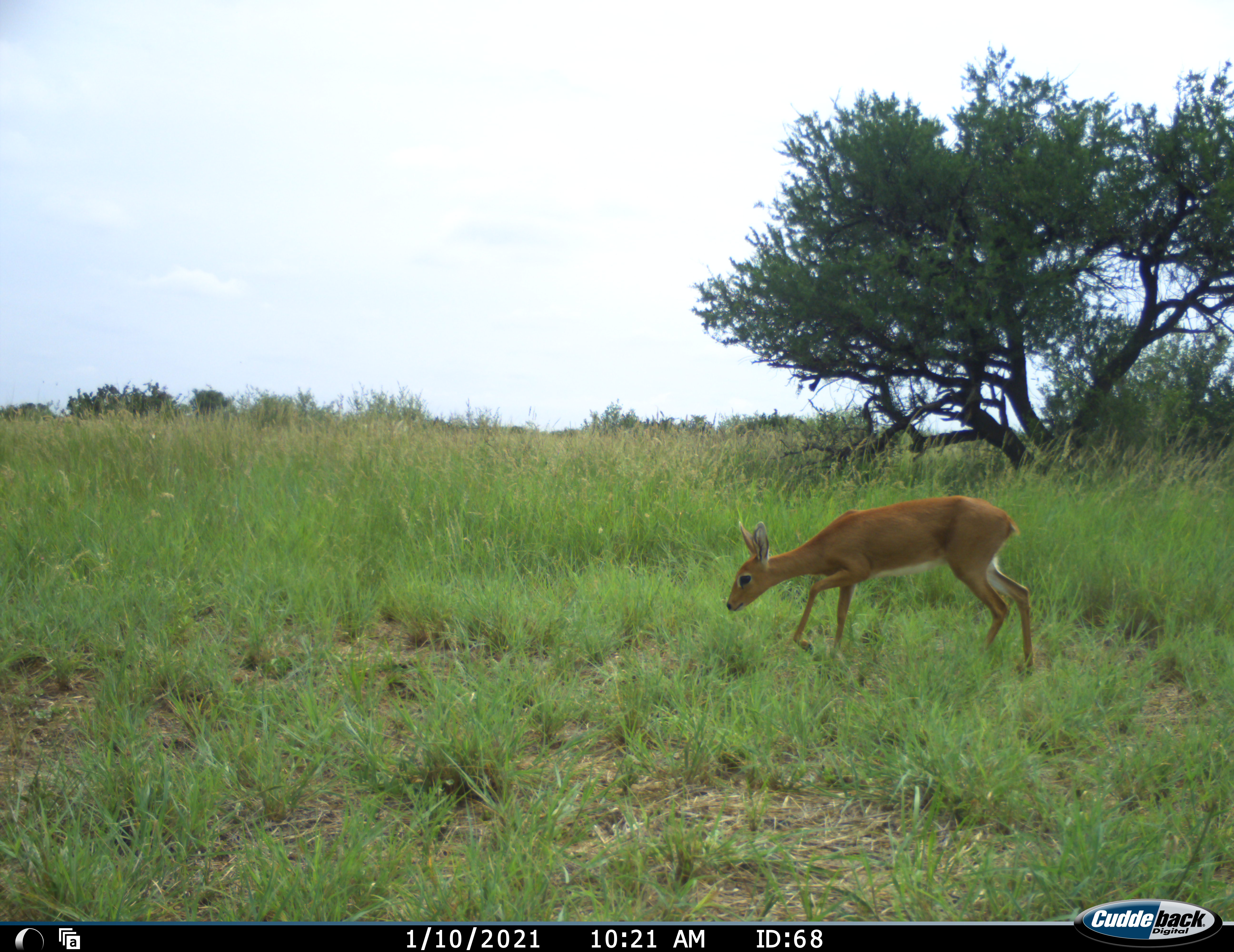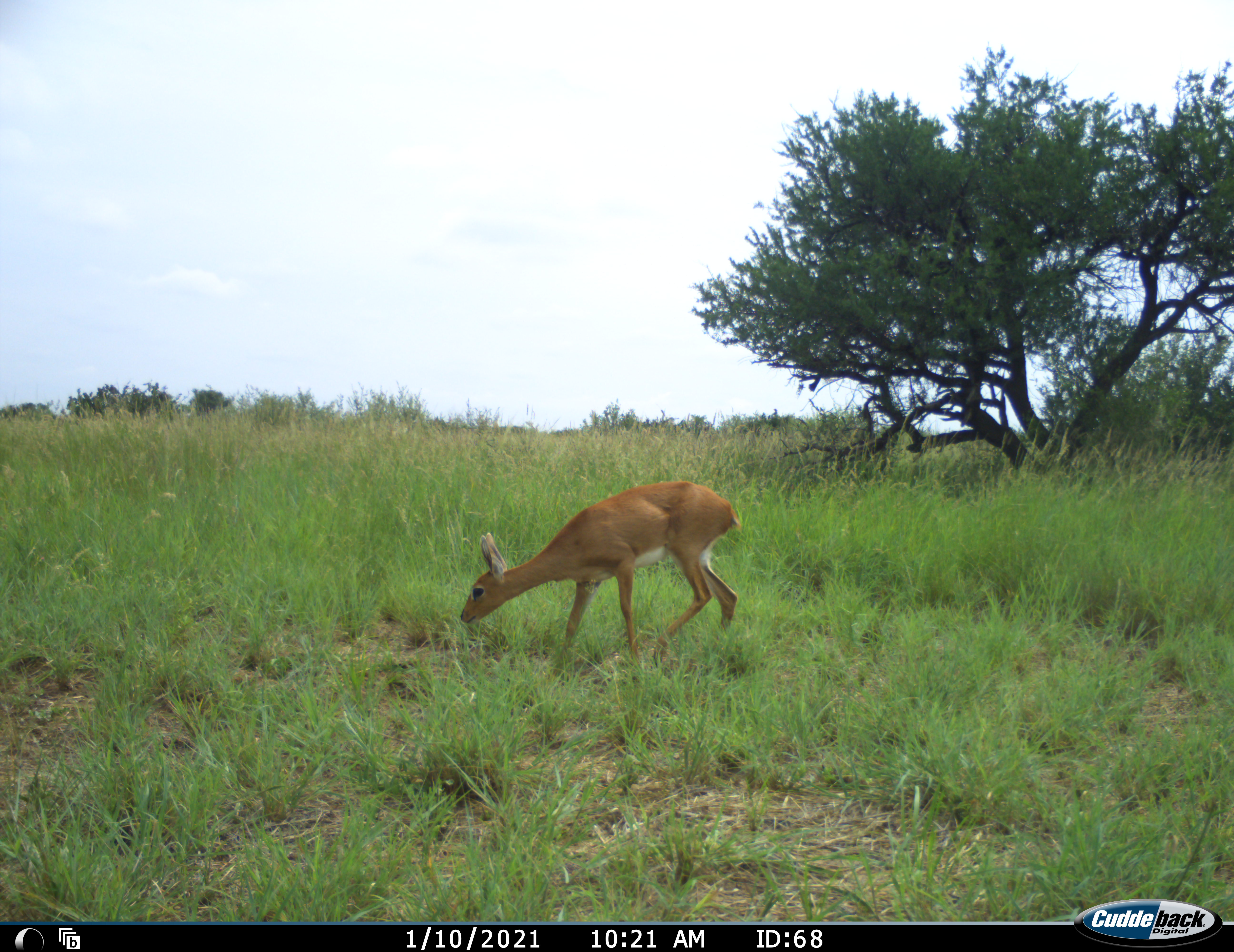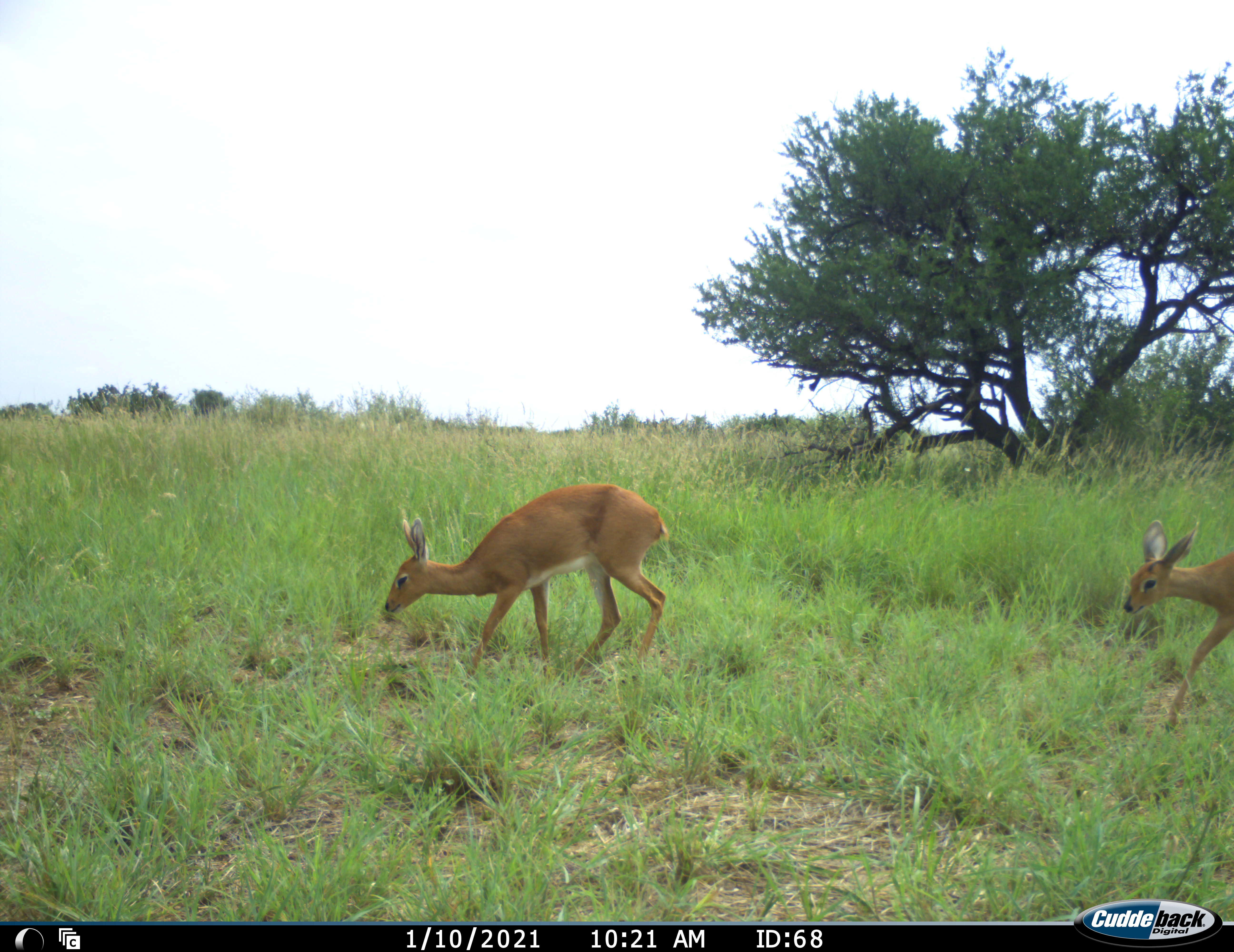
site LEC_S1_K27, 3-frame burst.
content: unidentified animal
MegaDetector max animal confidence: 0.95